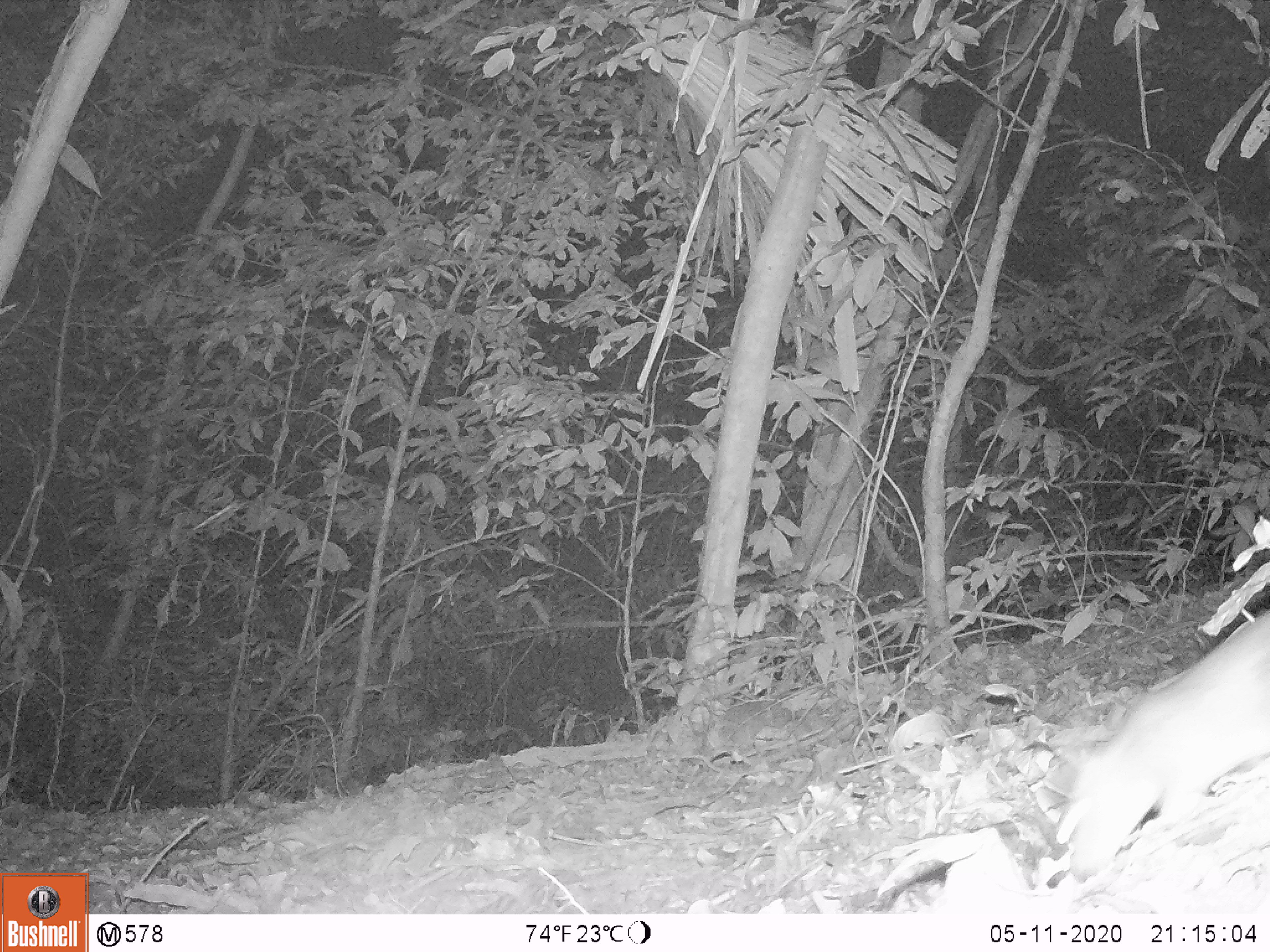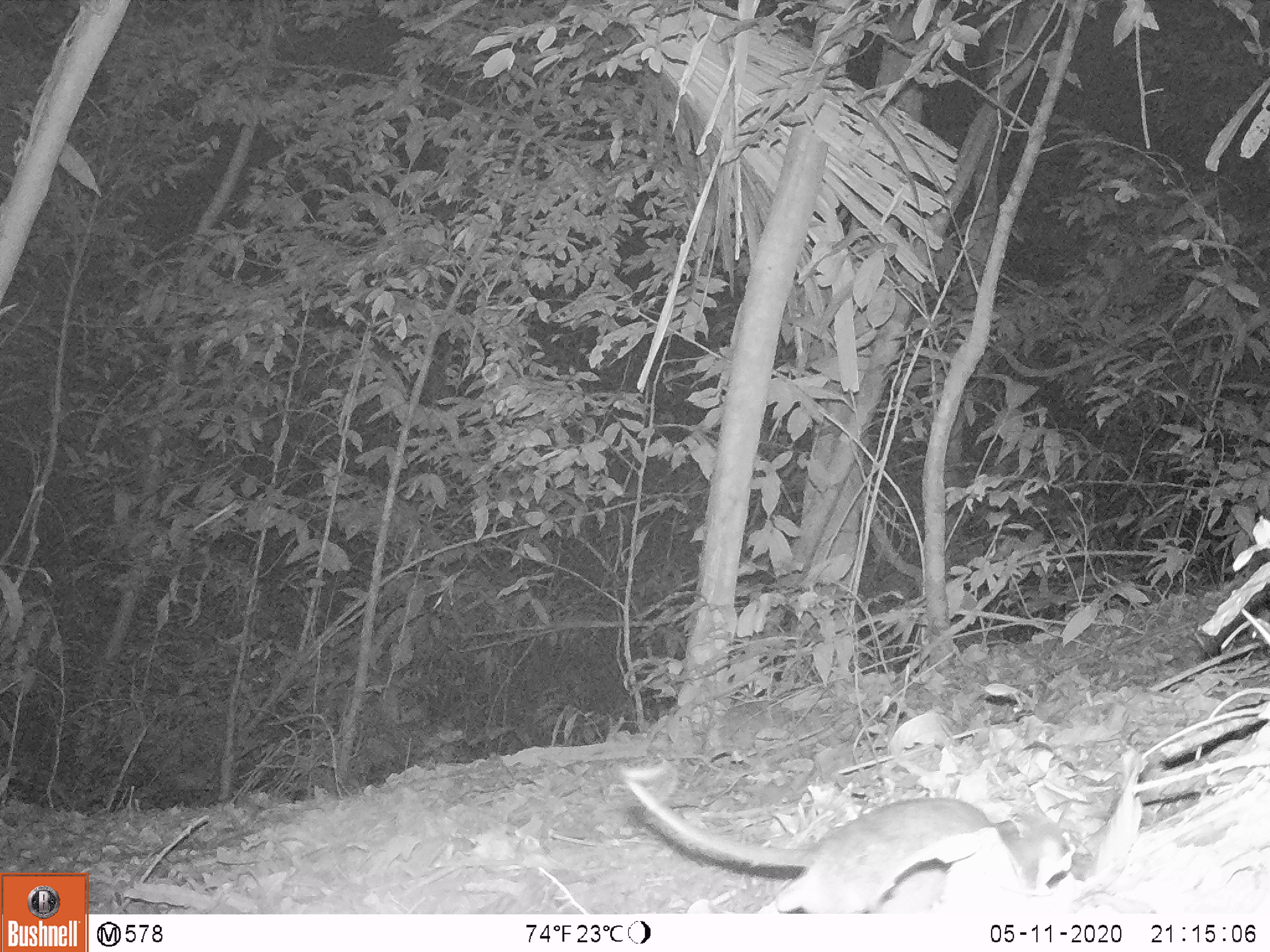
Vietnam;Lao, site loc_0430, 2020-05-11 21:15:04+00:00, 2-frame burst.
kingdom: Animalia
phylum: Chordata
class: Mammalia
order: Rodentia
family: Muridae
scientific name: Muridae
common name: old-world mice and rats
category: unidentified murid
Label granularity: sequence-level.